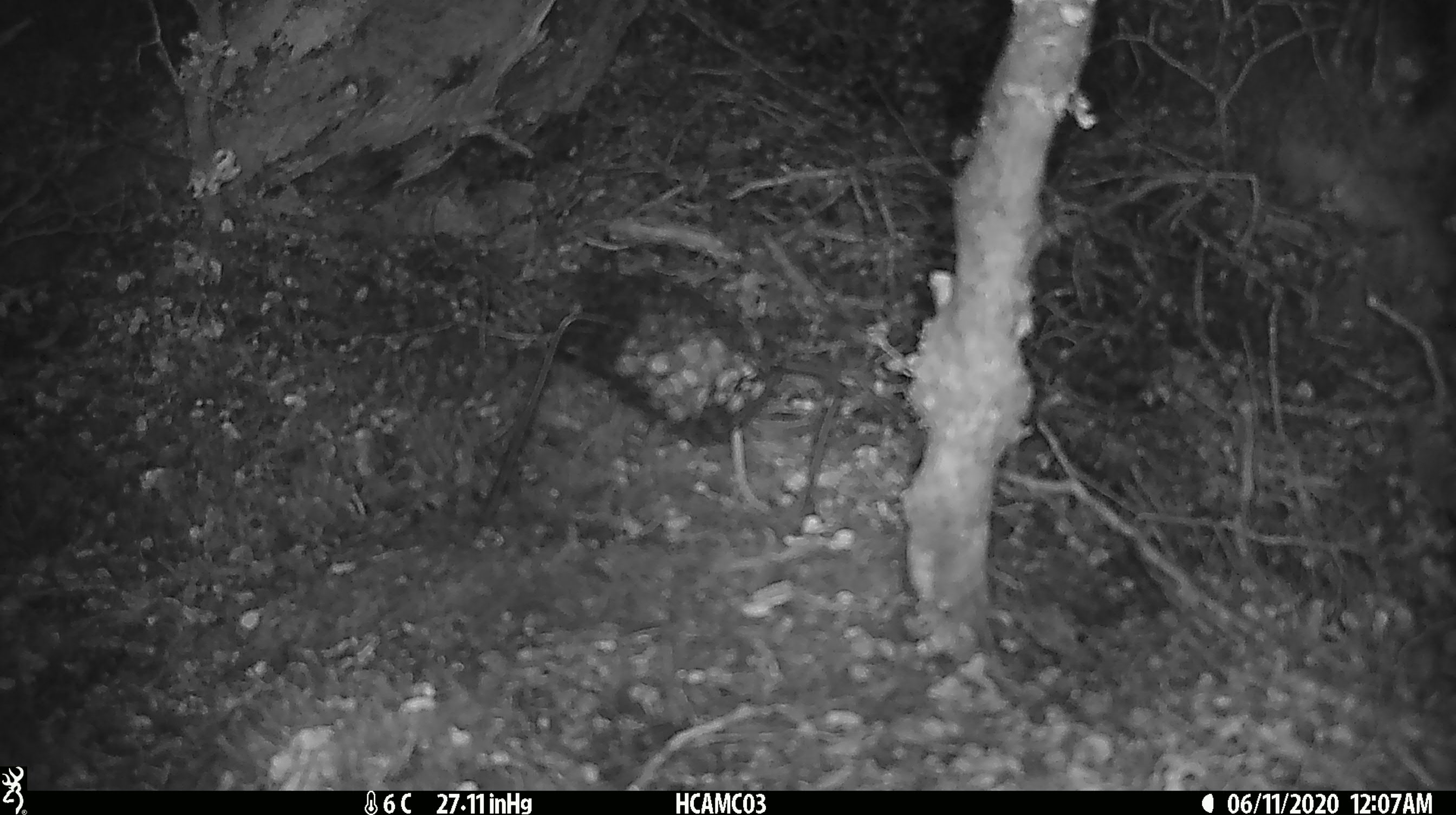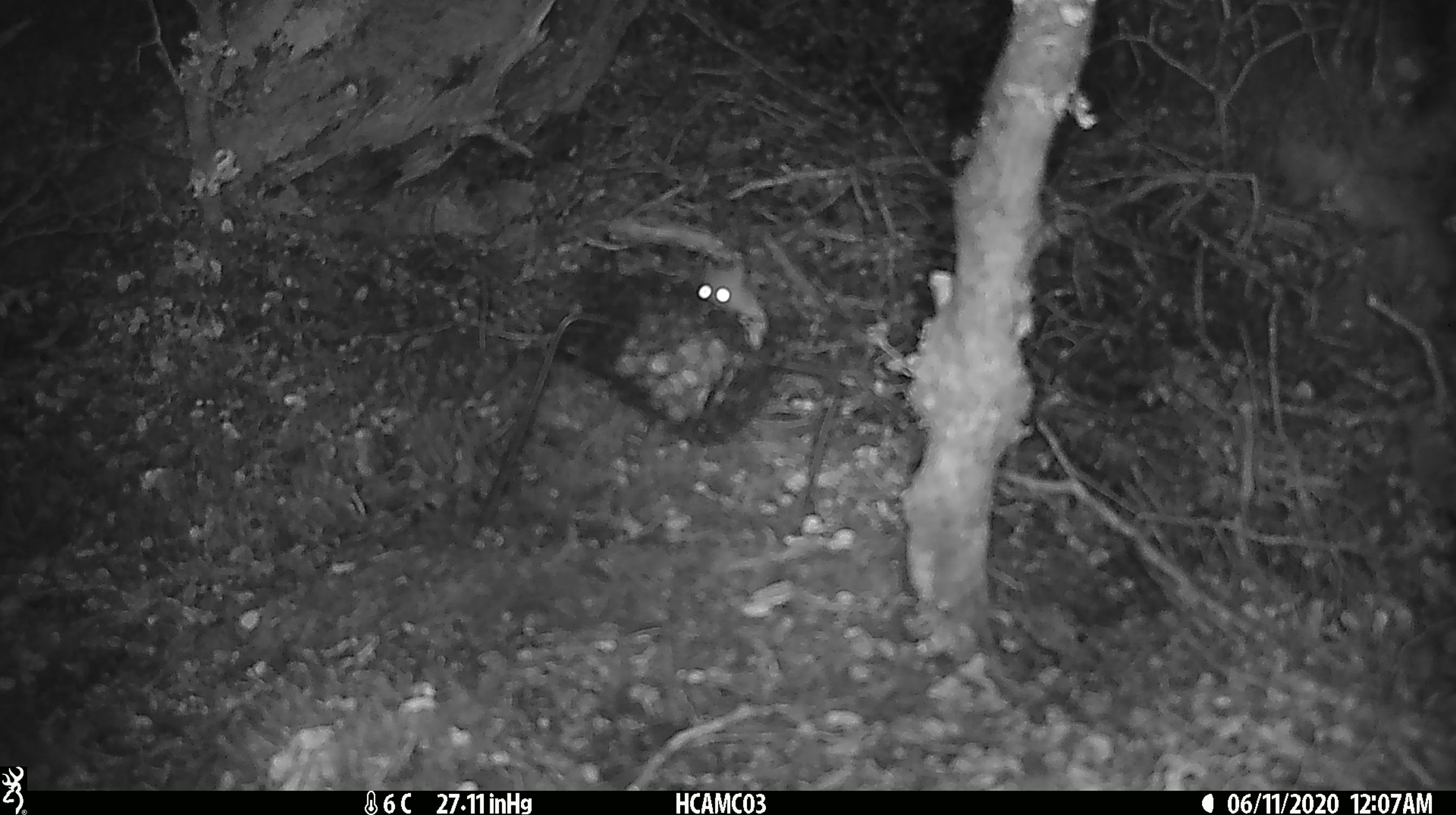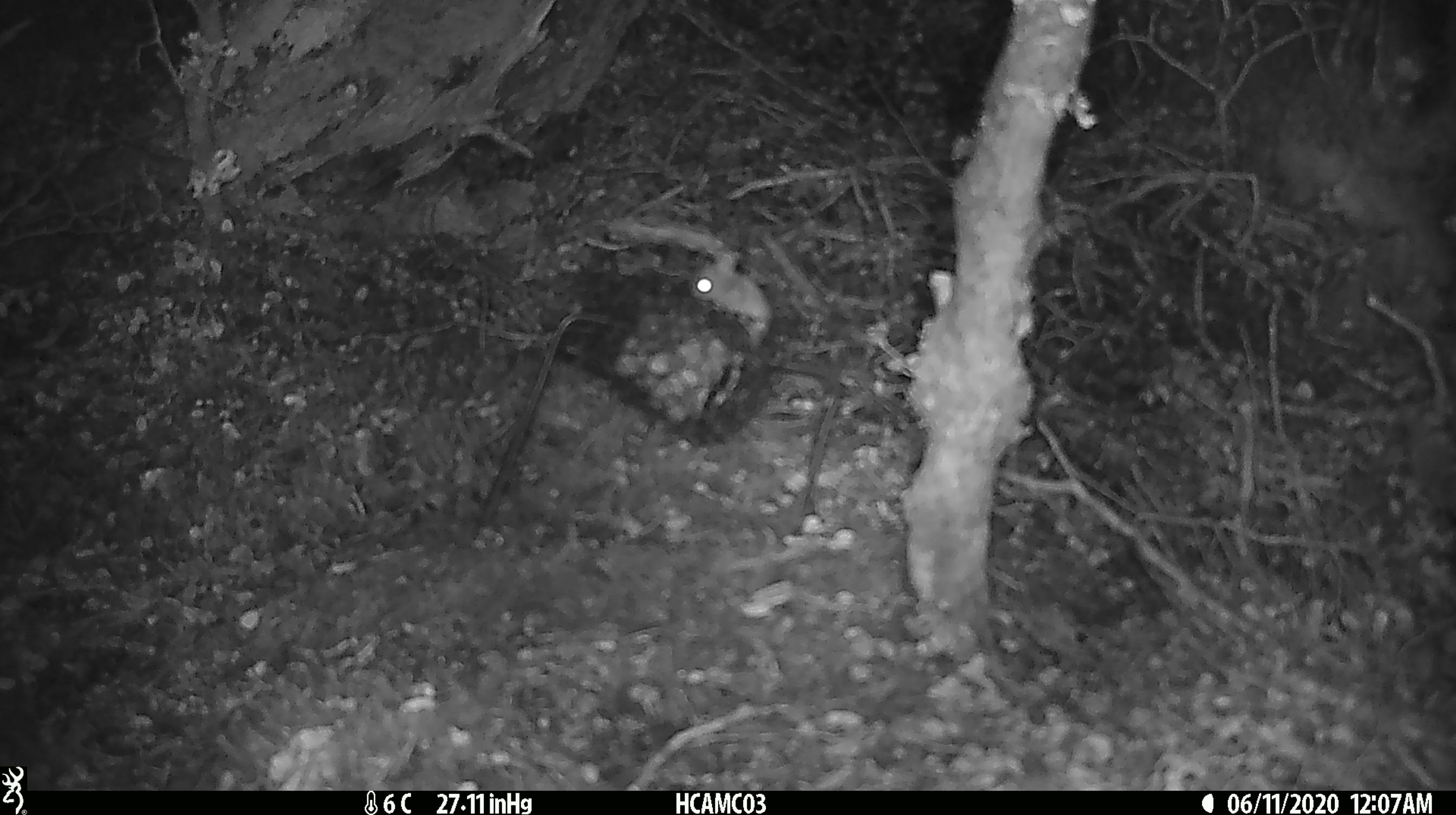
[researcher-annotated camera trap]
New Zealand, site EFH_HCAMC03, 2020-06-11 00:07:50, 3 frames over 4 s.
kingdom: Animalia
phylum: Chordata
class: Mammalia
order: Rodentia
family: Muridae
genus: Mus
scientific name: Mus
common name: mouse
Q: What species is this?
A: Mouse (Mus).